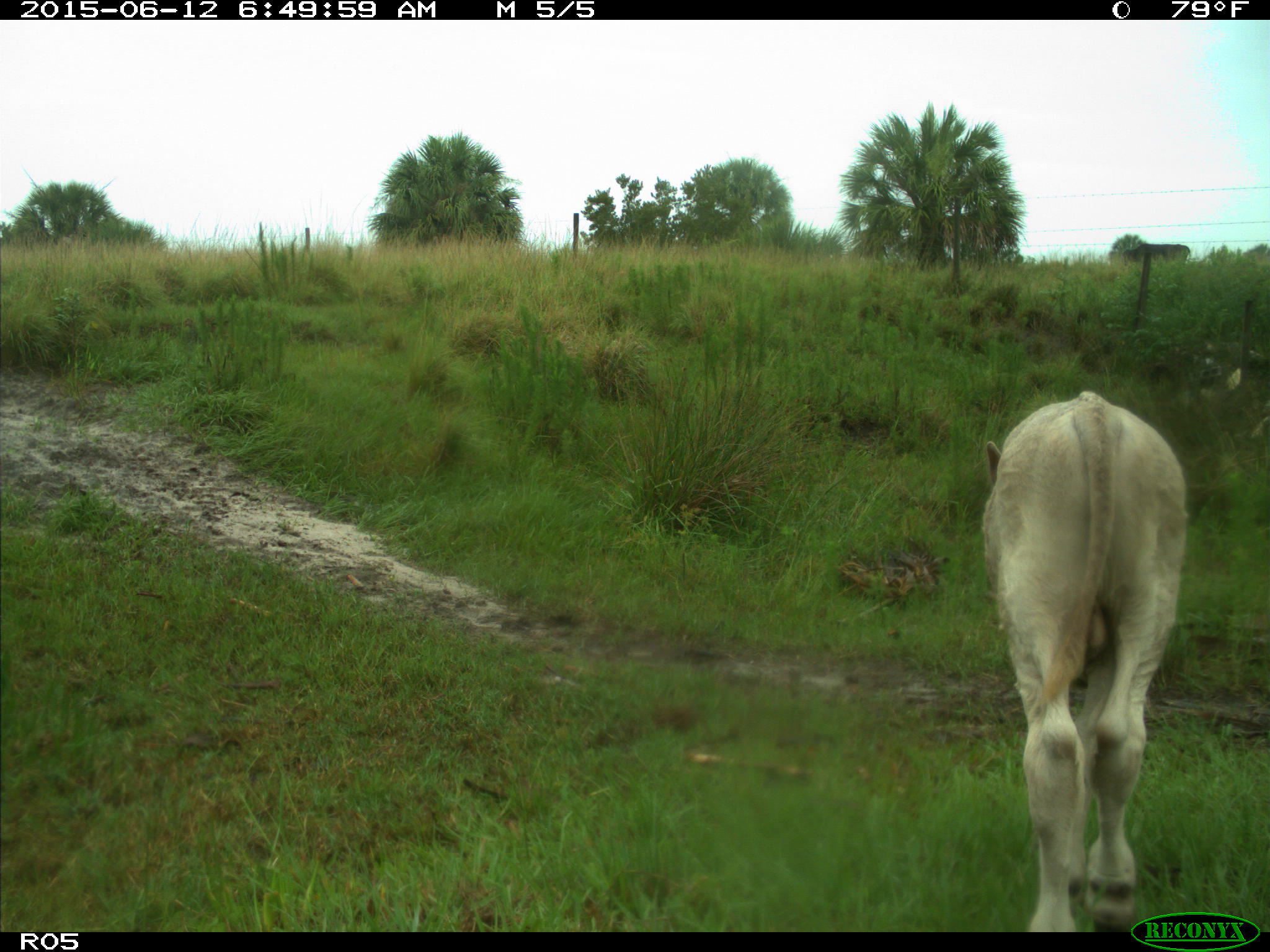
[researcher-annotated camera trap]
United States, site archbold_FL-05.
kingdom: Animalia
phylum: Chordata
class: Mammalia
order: Artiodactyla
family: Bovidae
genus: Bos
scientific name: Bos taurus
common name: domestic cow